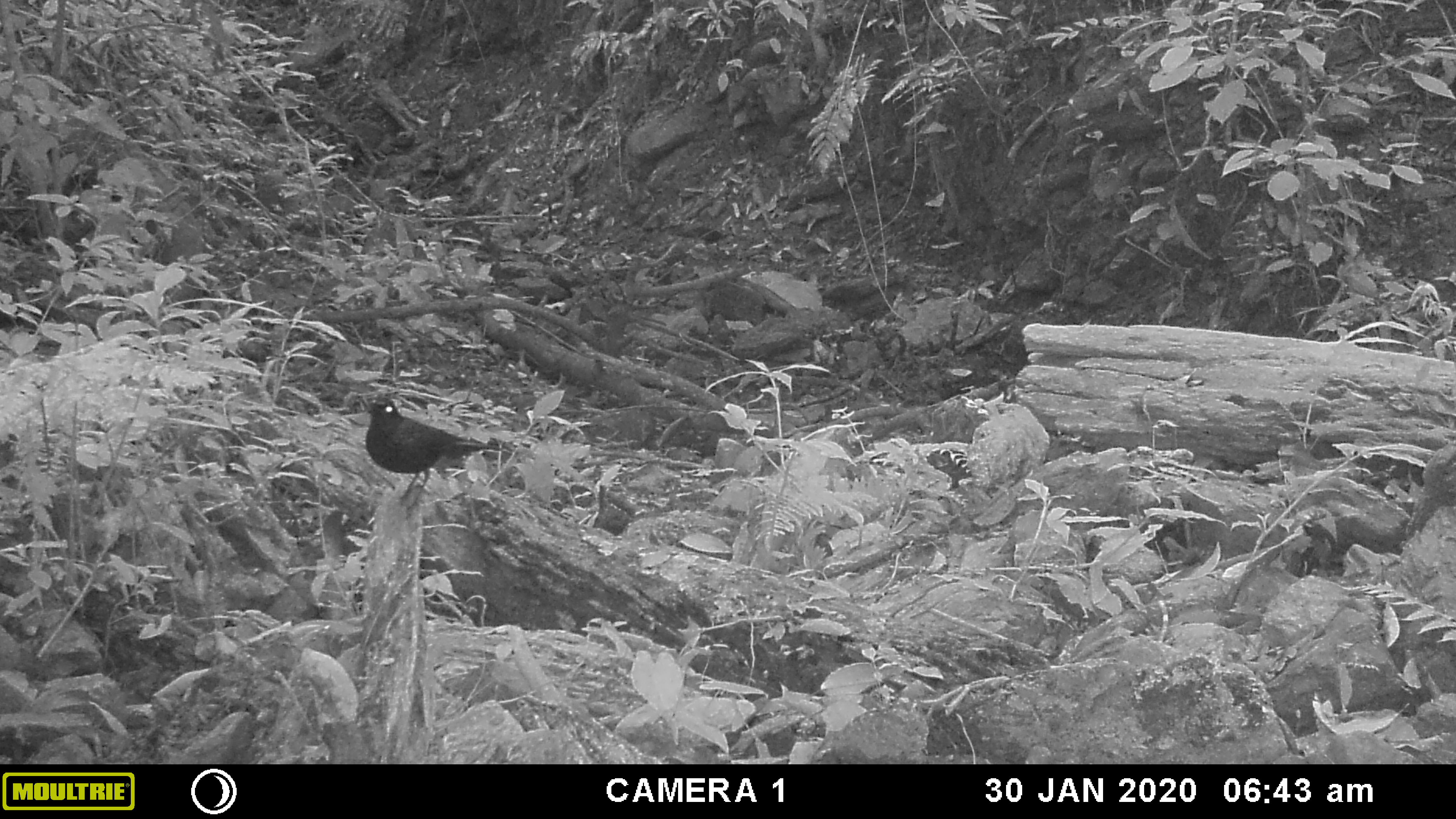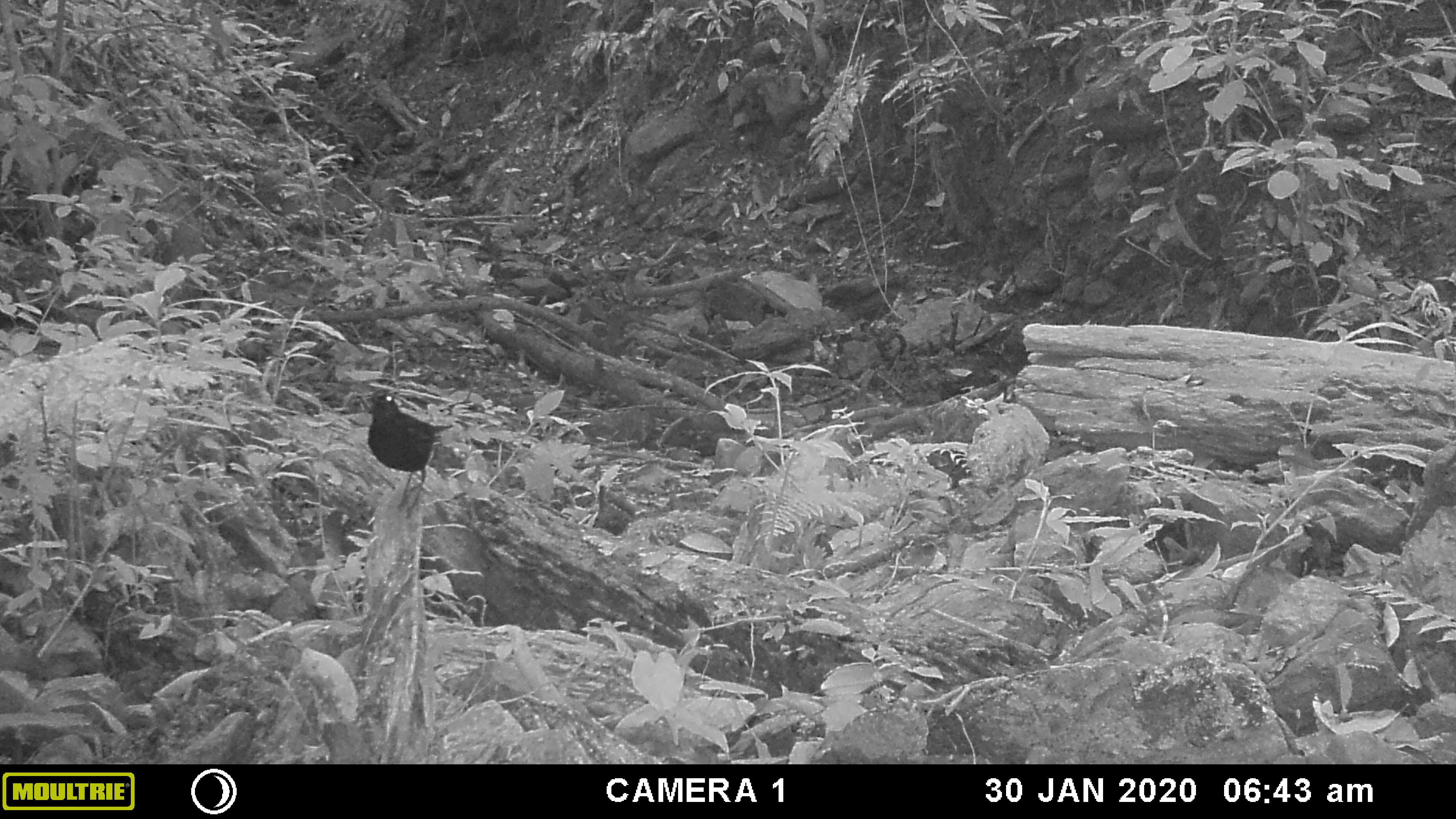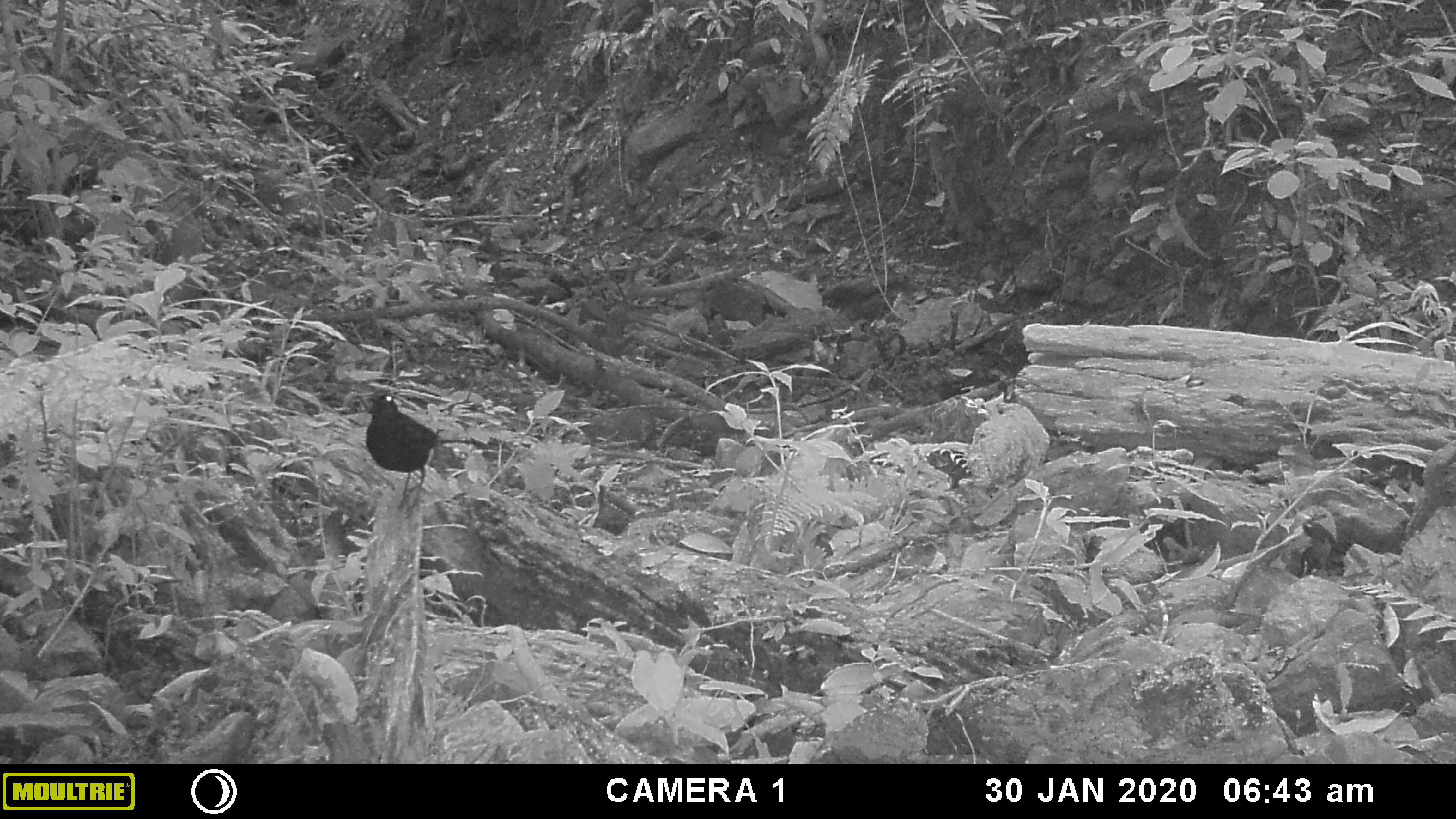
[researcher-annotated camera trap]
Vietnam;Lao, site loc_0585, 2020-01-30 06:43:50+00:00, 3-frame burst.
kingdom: Animalia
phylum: Chordata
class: Aves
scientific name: Aves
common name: bird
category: unidentified bird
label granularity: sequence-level